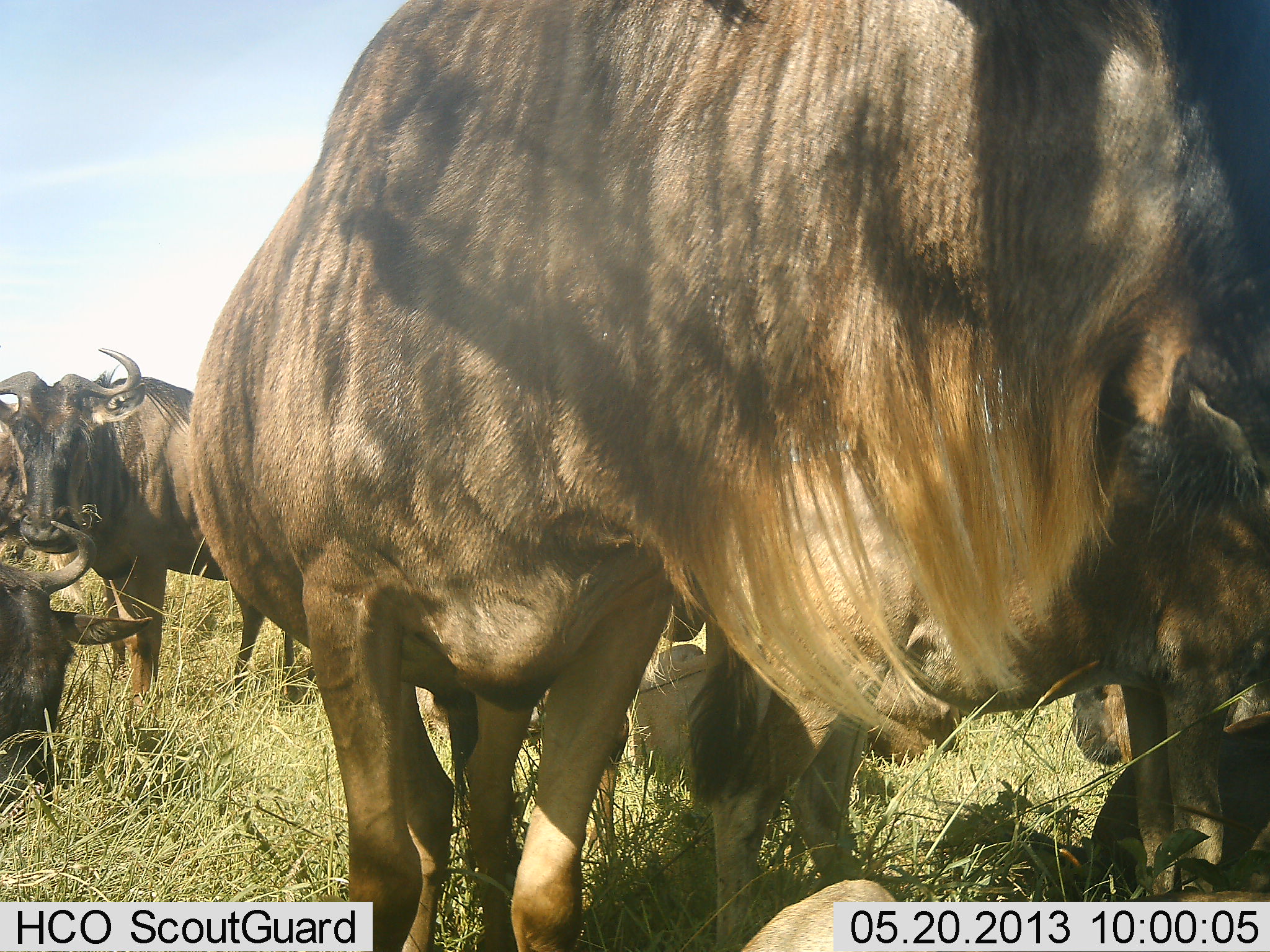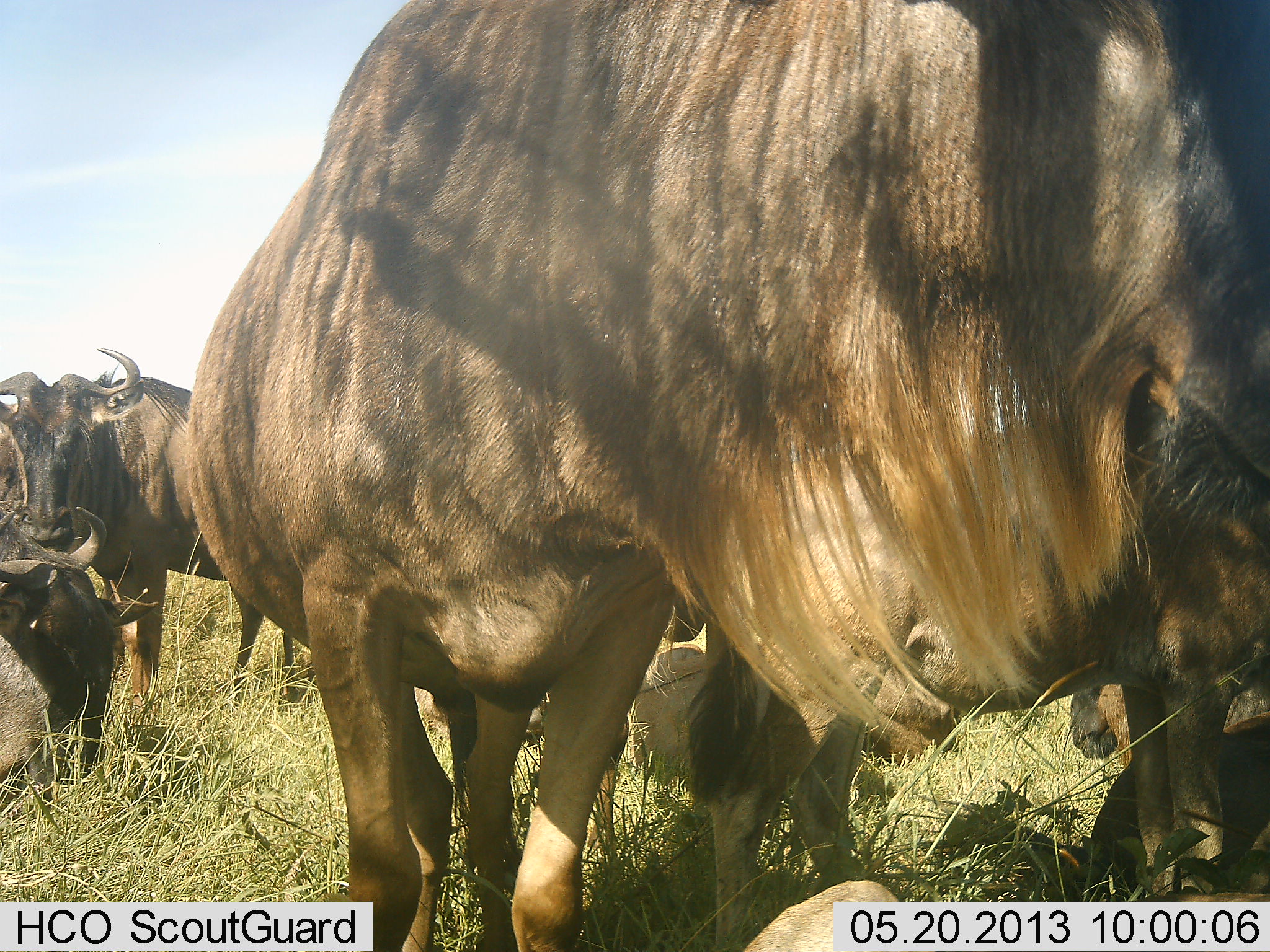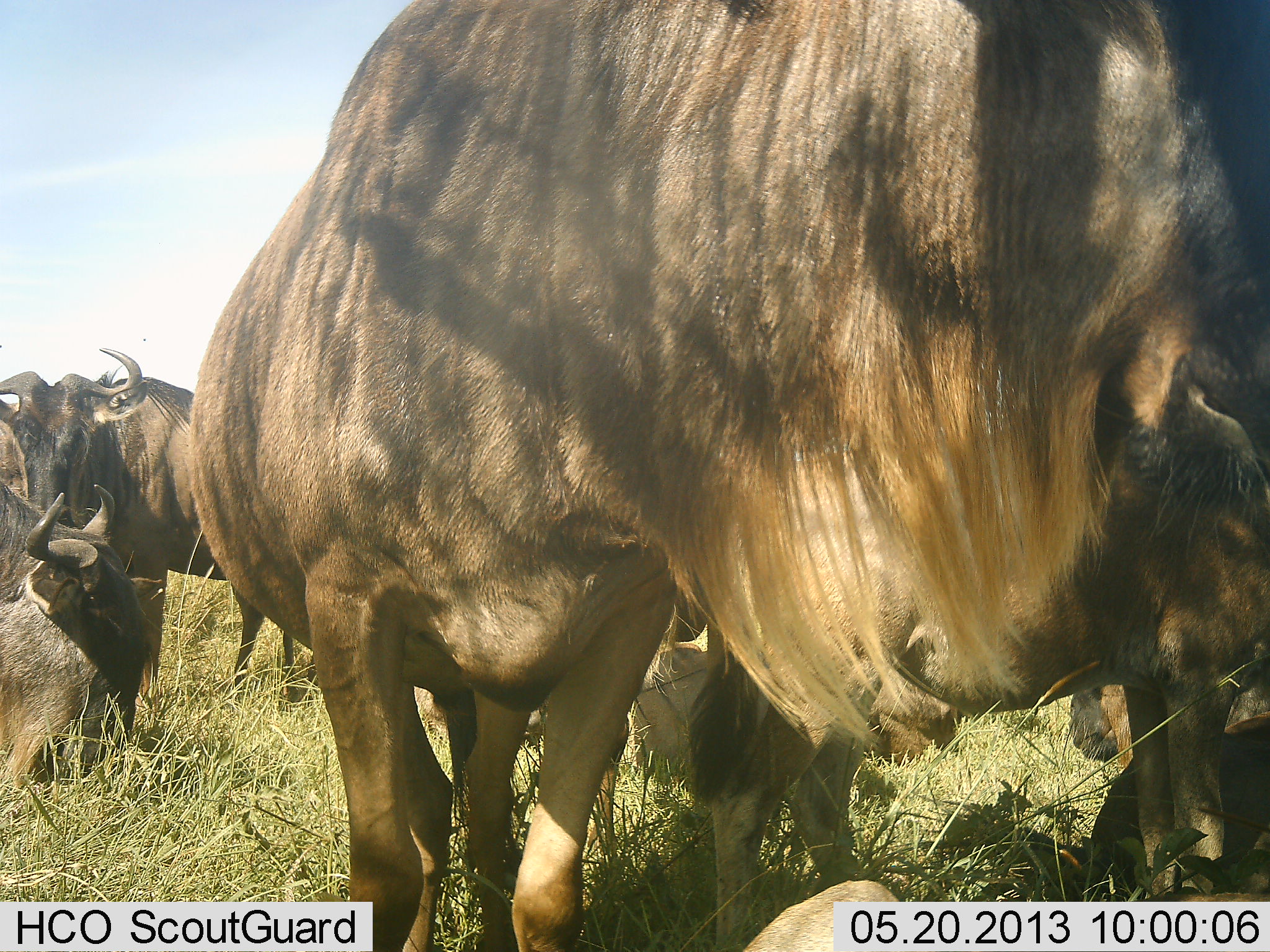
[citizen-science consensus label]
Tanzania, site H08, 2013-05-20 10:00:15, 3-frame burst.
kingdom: Animalia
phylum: Chordata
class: Mammalia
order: Artiodactyla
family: Bovidae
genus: Connochaetes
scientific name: Connochaetes taurinus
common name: blue wildebeest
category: wildebeest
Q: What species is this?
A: Wildebeest (blue wildebeest) (Connochaetes taurinus).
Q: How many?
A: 6.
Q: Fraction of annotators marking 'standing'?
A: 90%.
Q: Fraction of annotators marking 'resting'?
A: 70%.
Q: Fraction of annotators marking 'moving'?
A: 10%.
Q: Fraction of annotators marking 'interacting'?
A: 10%.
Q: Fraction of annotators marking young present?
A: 0%.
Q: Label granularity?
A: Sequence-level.